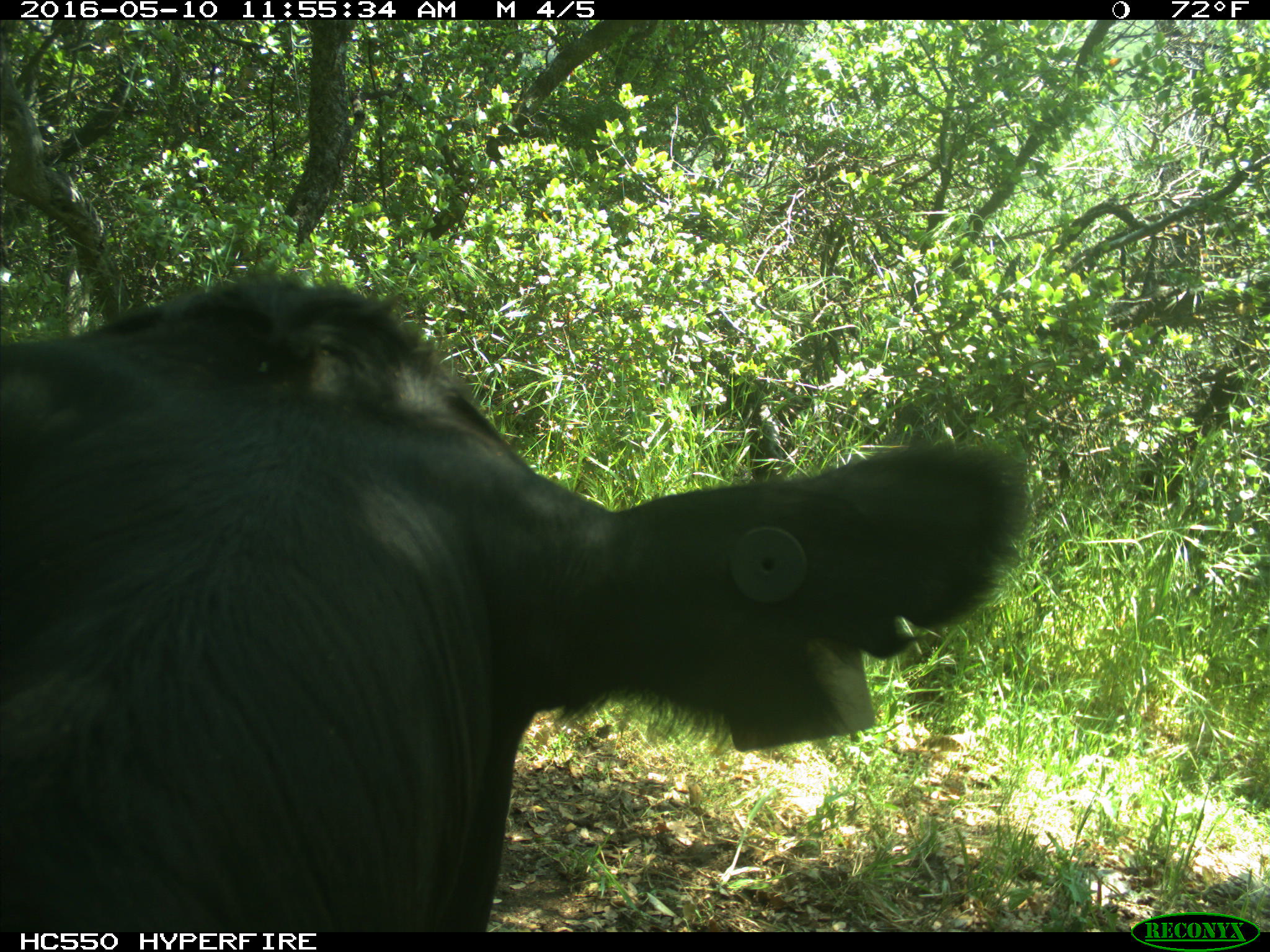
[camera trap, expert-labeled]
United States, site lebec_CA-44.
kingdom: Animalia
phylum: Chordata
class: Mammalia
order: Artiodactyla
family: Bovidae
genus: Bos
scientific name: Bos taurus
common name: domestic cow